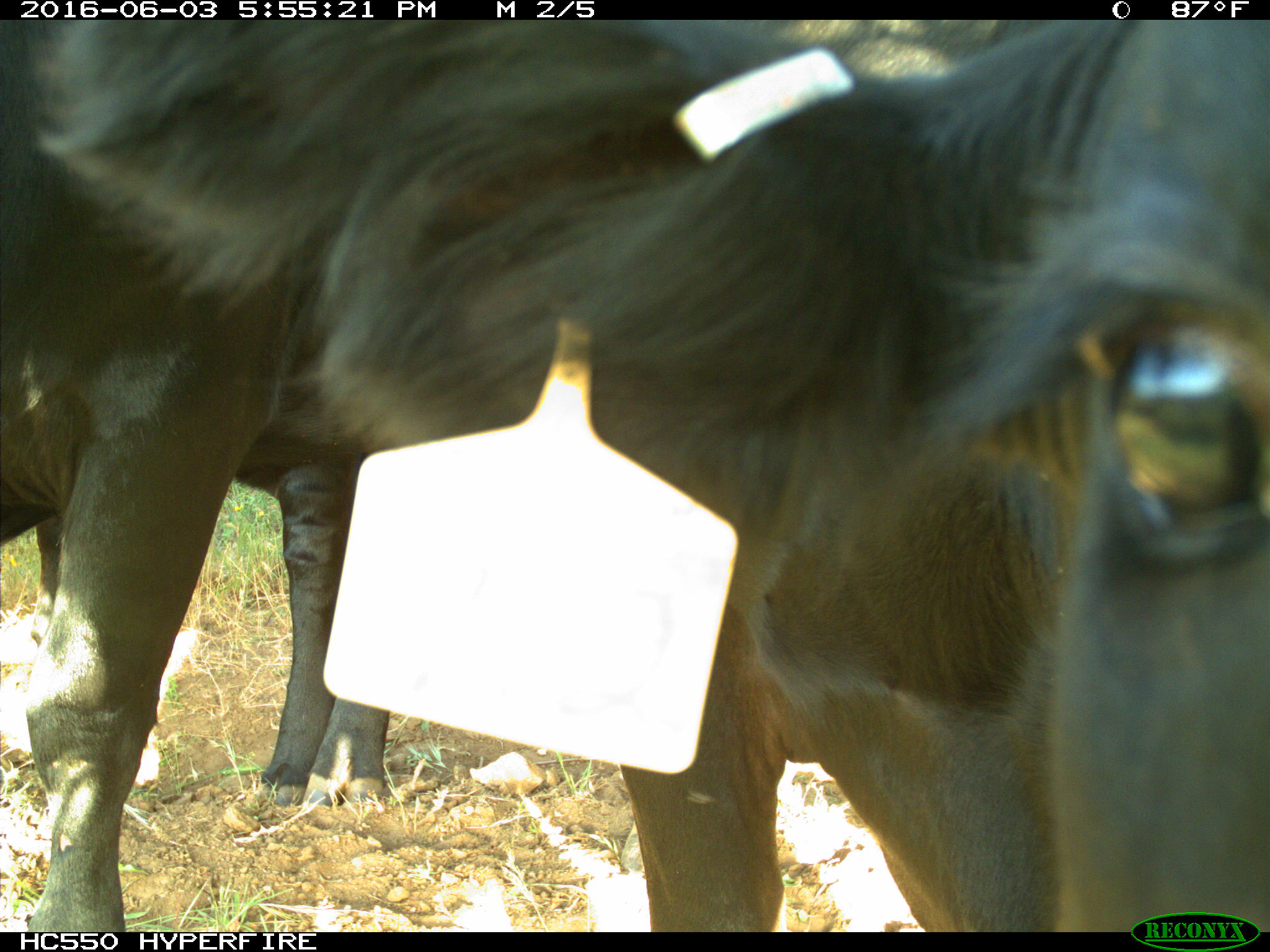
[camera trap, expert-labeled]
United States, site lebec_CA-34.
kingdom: Animalia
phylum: Chordata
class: Mammalia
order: Artiodactyla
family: Bovidae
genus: Bos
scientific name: Bos taurus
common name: domestic cow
Bos taurus (domestic cow).